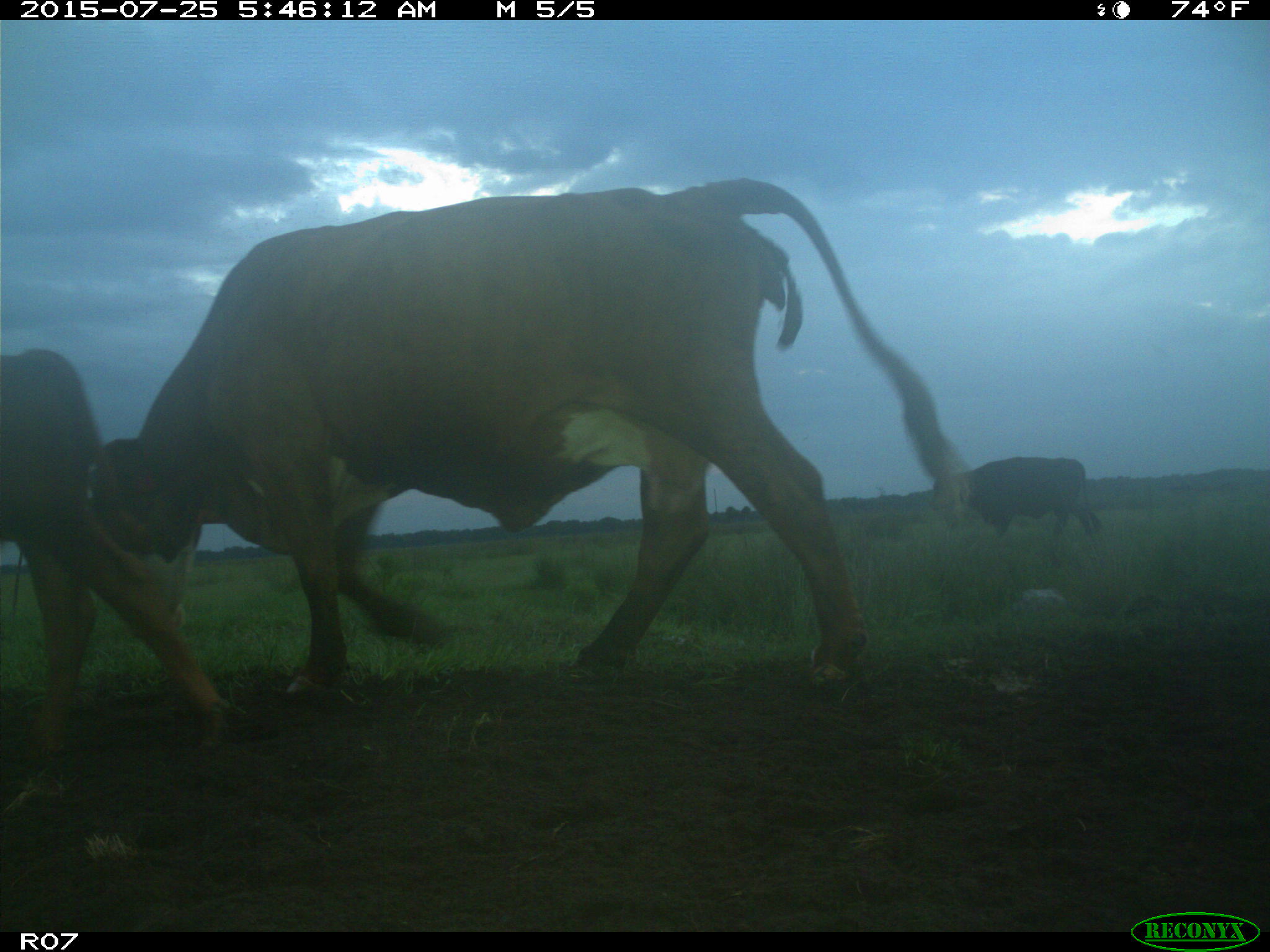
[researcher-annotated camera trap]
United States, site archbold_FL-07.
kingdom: Animalia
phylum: Chordata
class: Mammalia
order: Artiodactyla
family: Bovidae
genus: Bos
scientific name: Bos taurus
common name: domestic cow